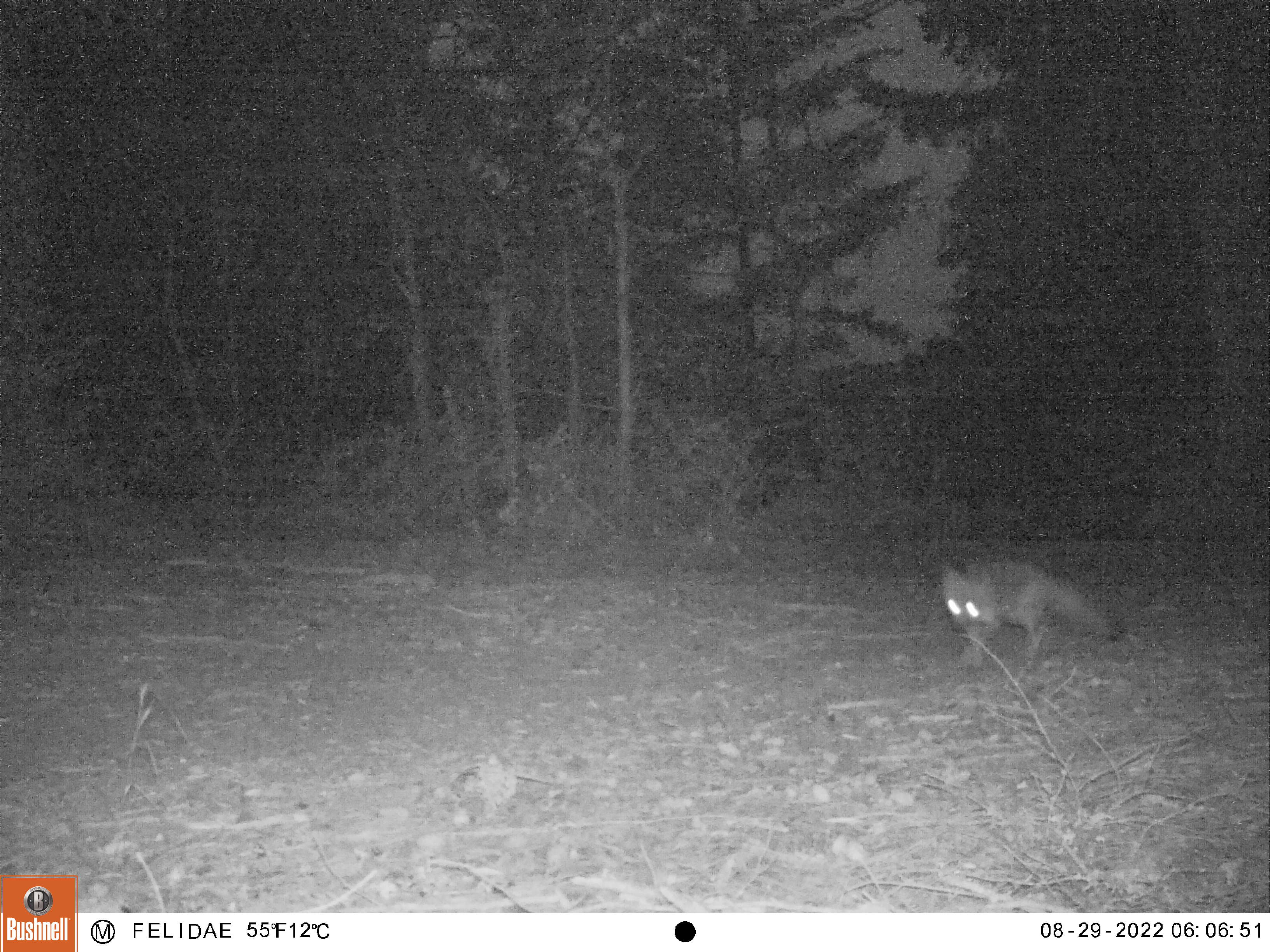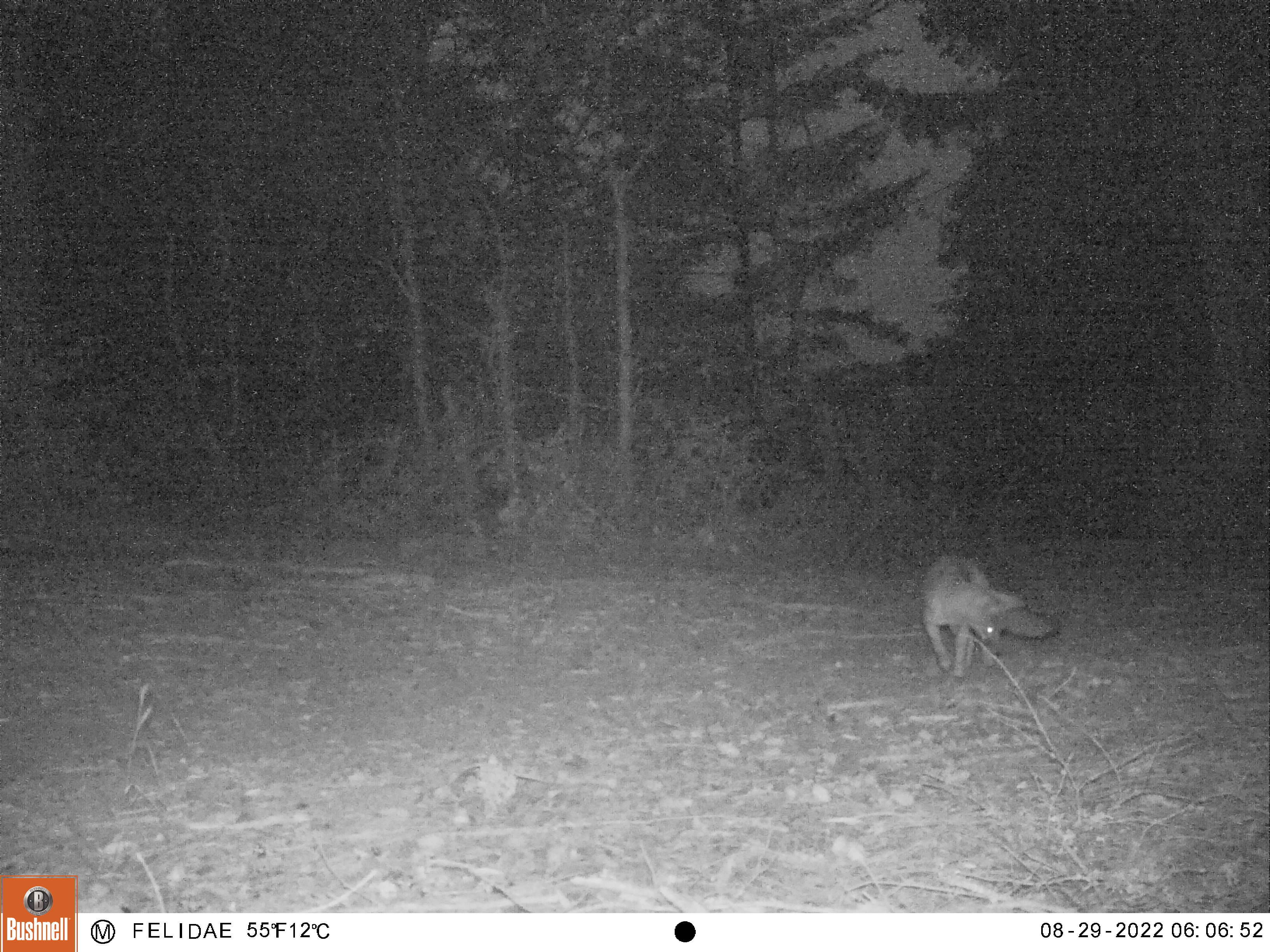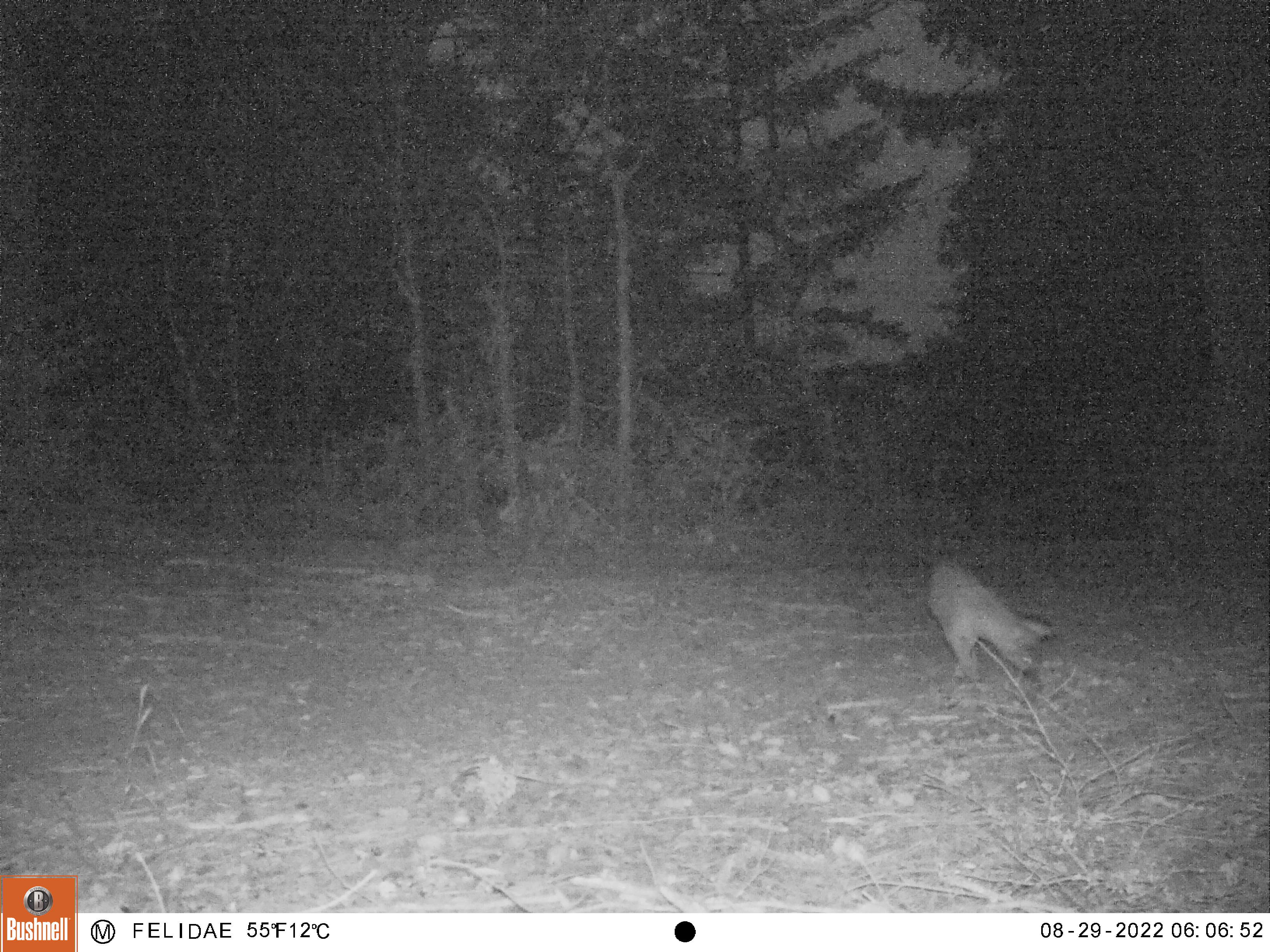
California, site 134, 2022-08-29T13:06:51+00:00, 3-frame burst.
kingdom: Animalia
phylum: Chordata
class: Mammalia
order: Carnivora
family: Canidae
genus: Urocyon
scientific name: Urocyon cinereoargenteus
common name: gray fox